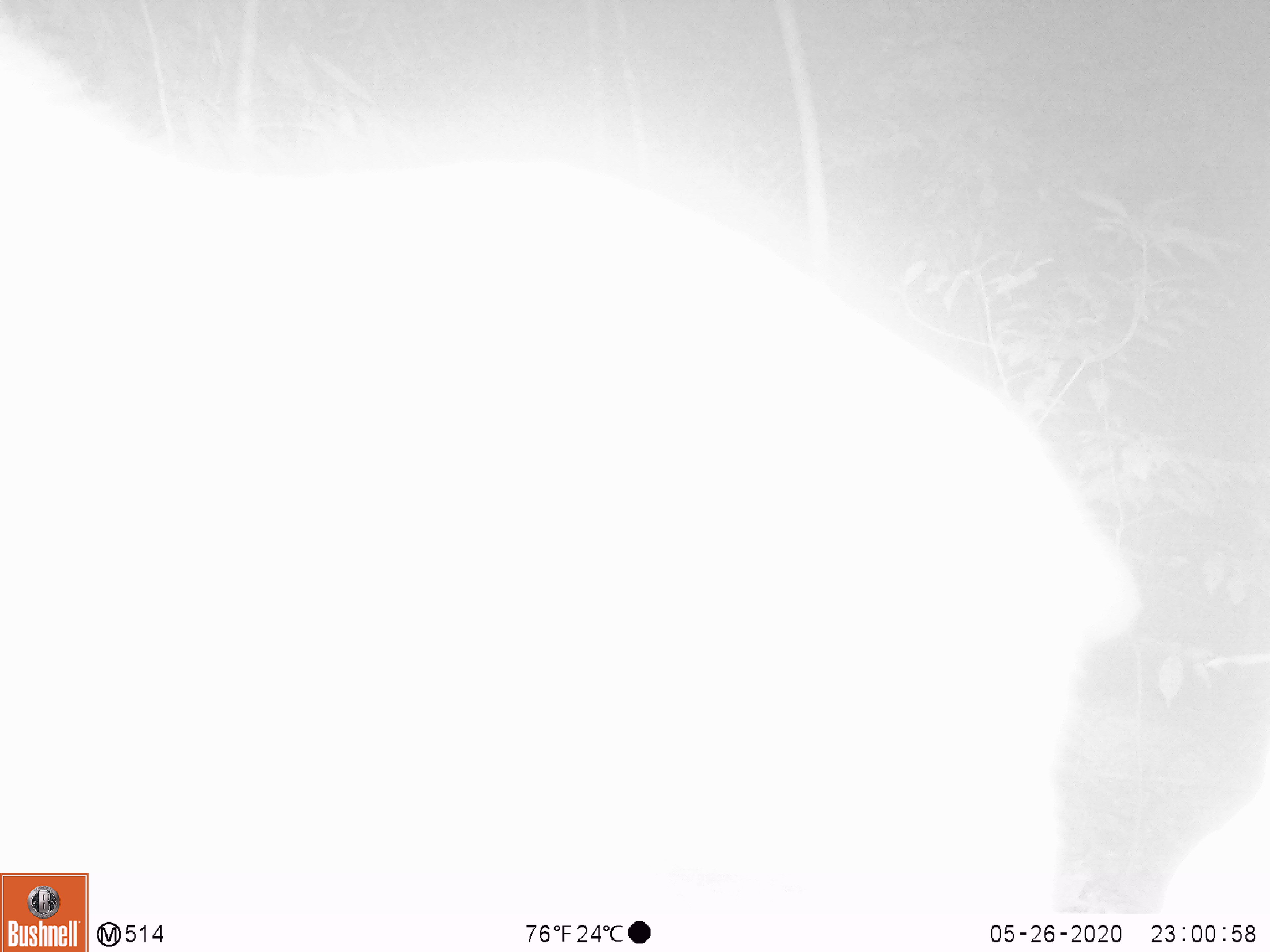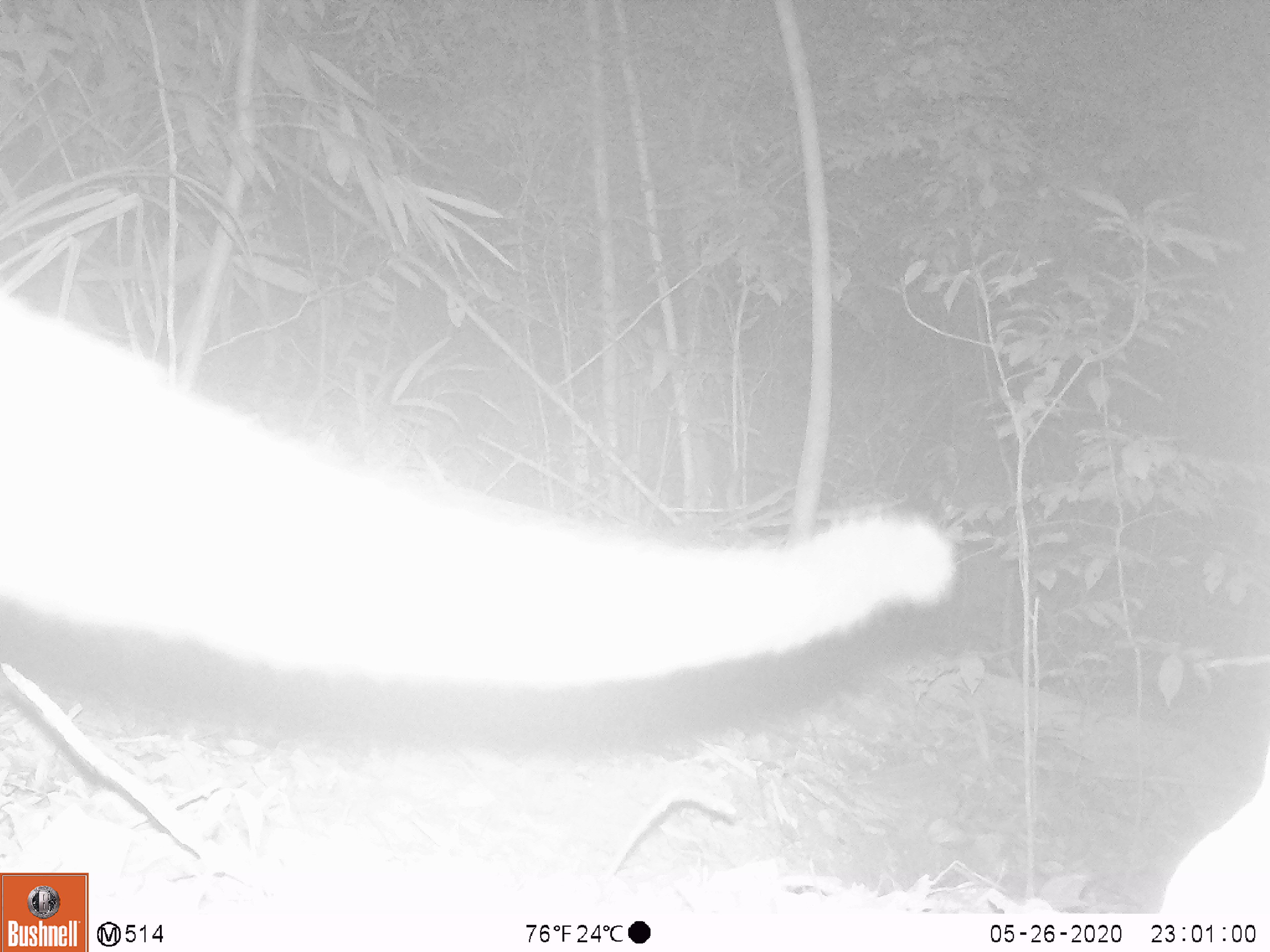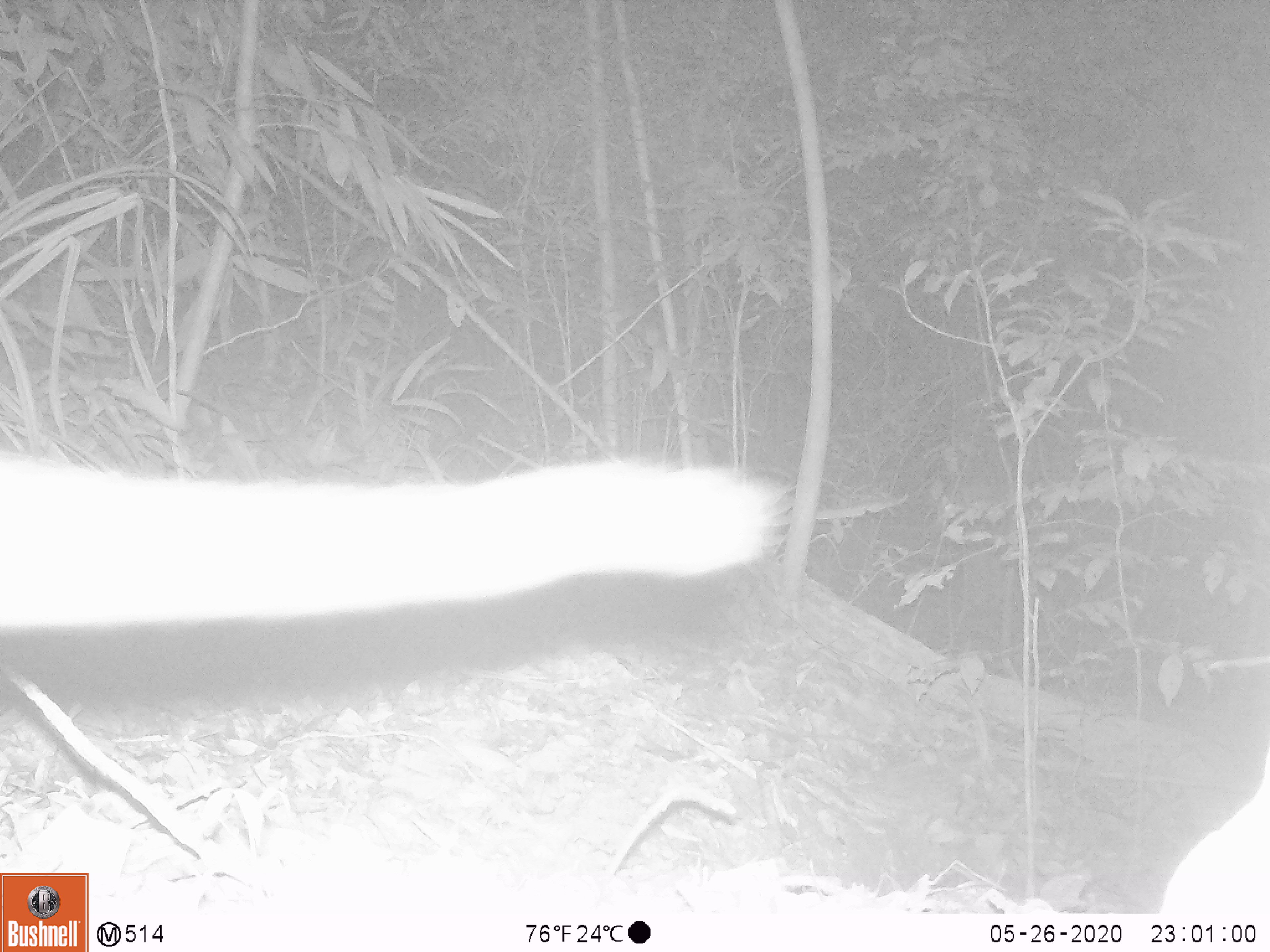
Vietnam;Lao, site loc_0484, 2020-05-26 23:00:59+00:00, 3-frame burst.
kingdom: Animalia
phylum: Chordata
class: Mammalia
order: Carnivora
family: Viverridae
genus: Paguma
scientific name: Paguma larvata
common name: masked palm civet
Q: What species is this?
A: Masked palm civet (Paguma larvata).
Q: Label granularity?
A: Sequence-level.